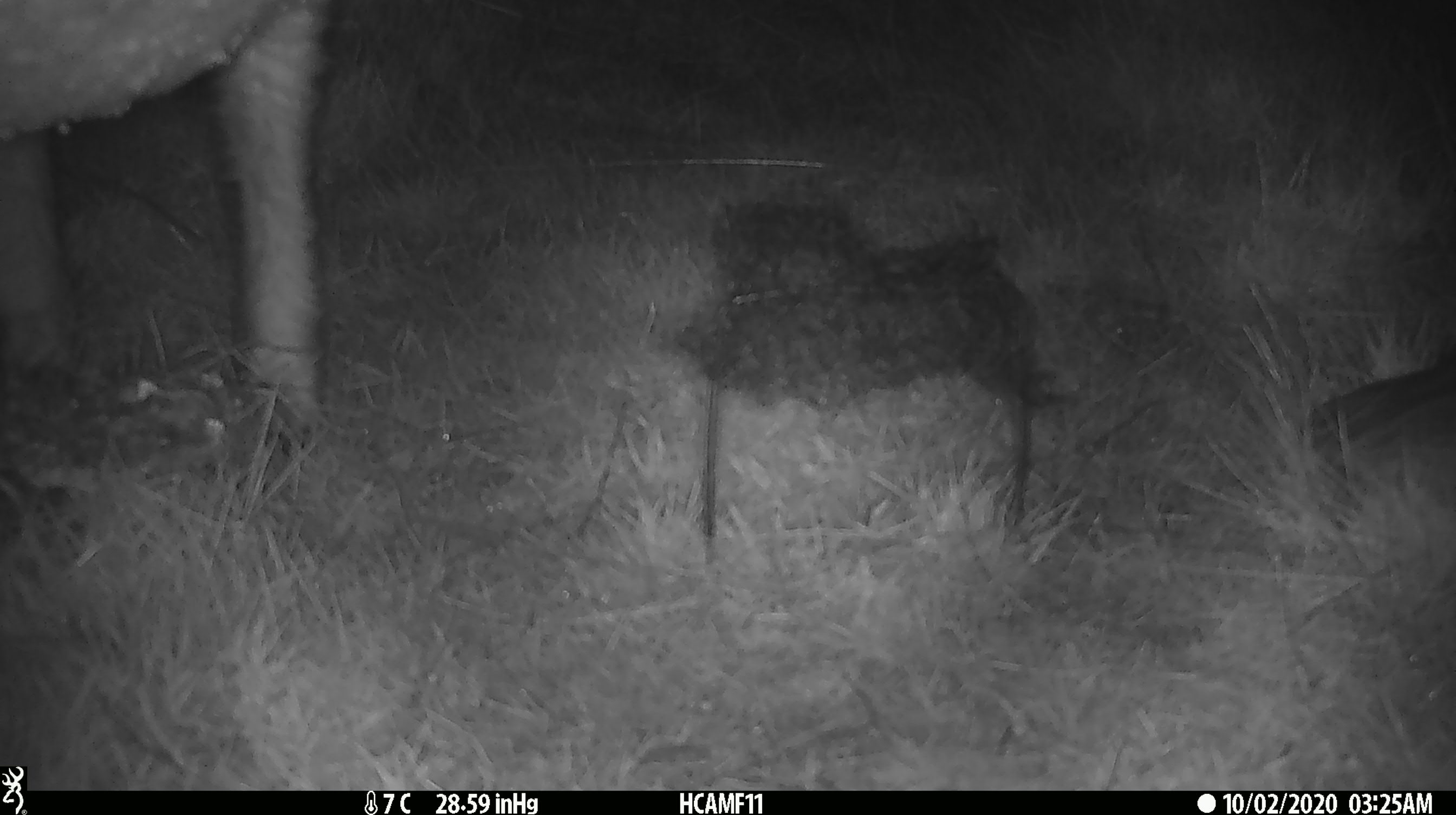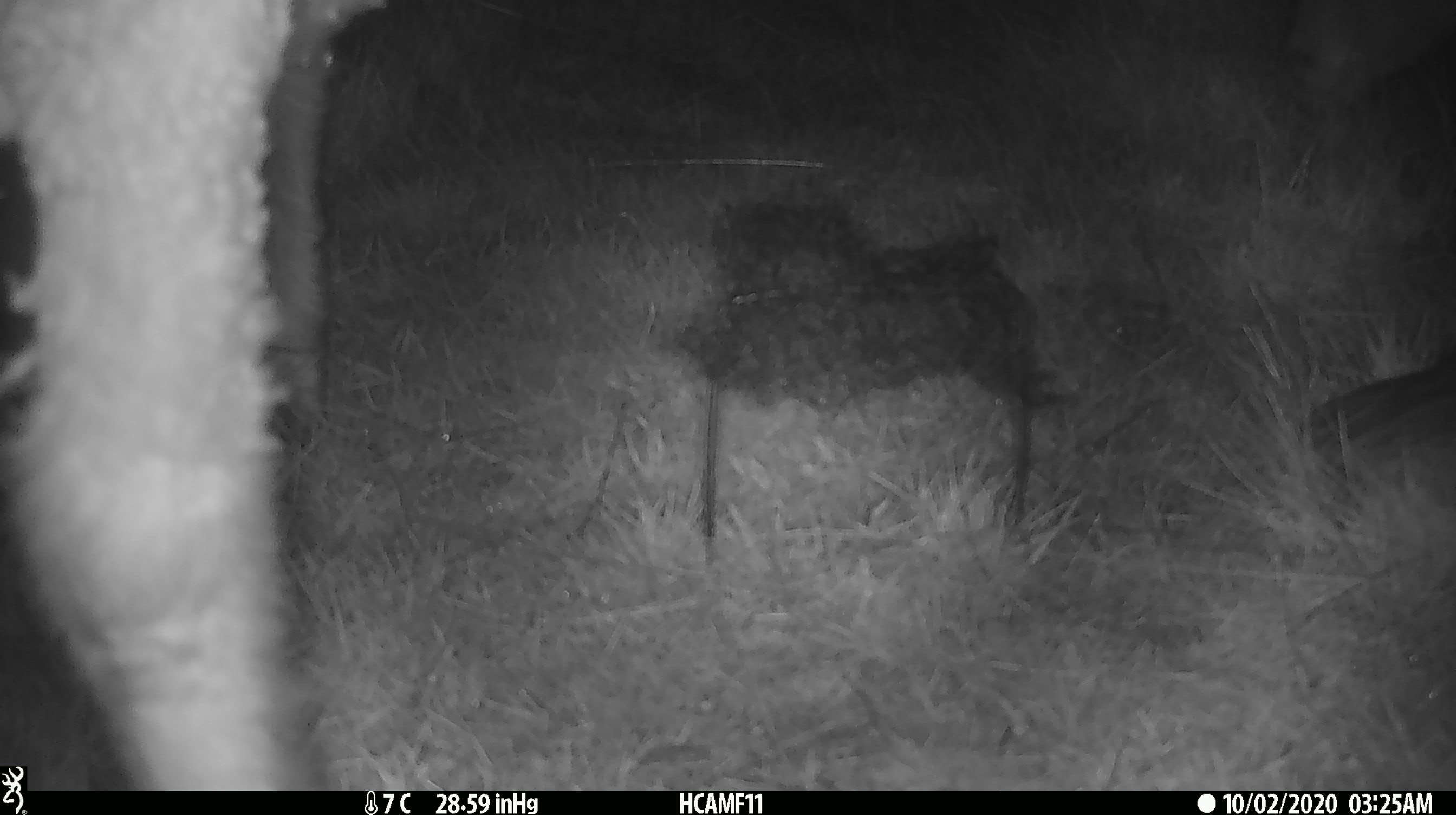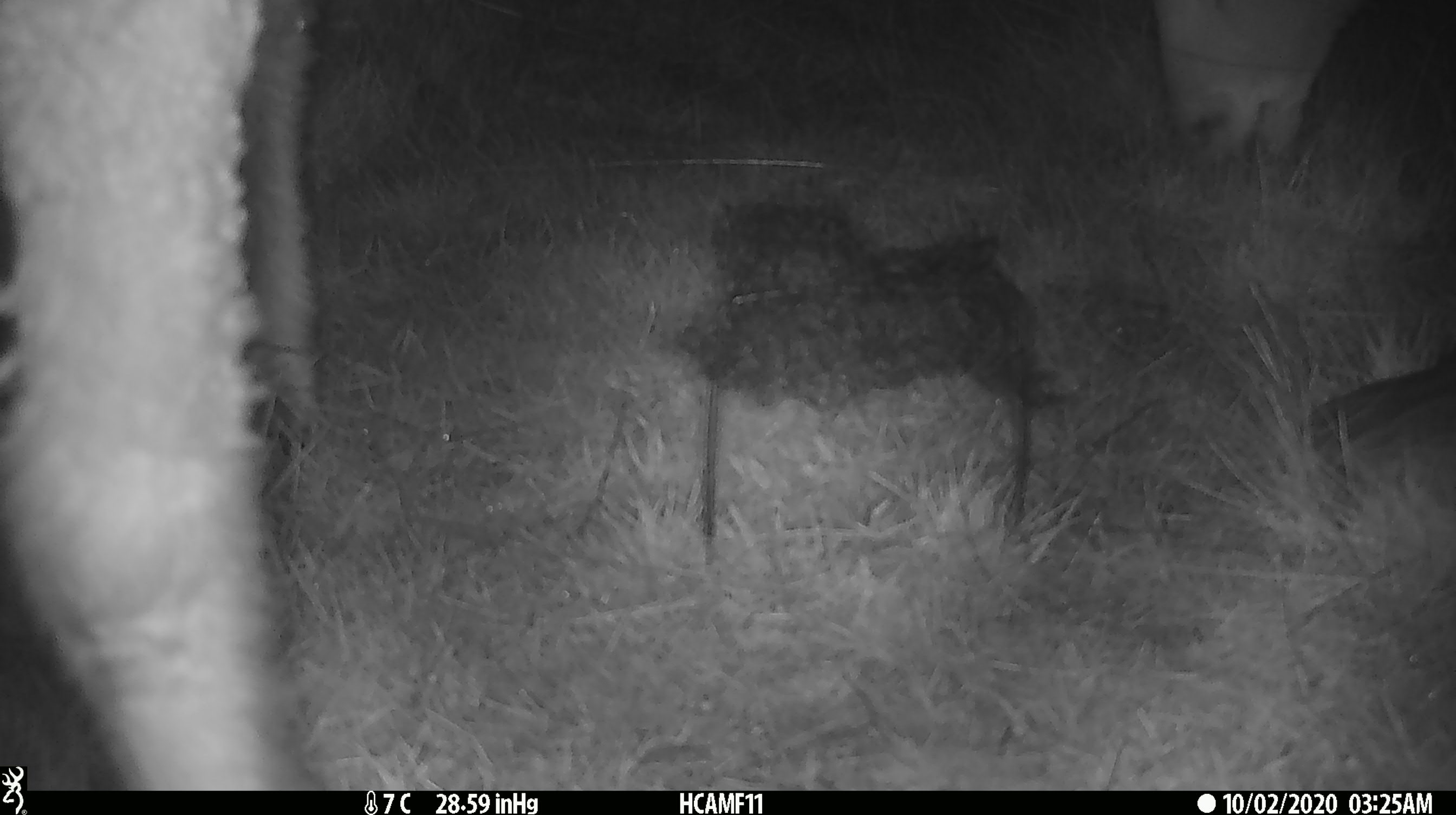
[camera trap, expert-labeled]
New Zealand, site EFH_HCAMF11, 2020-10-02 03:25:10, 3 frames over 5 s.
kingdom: Animalia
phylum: Chordata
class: Mammalia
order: Artiodactyla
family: Bovidae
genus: Ovis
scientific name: Ovis aries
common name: domestic sheep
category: sheep